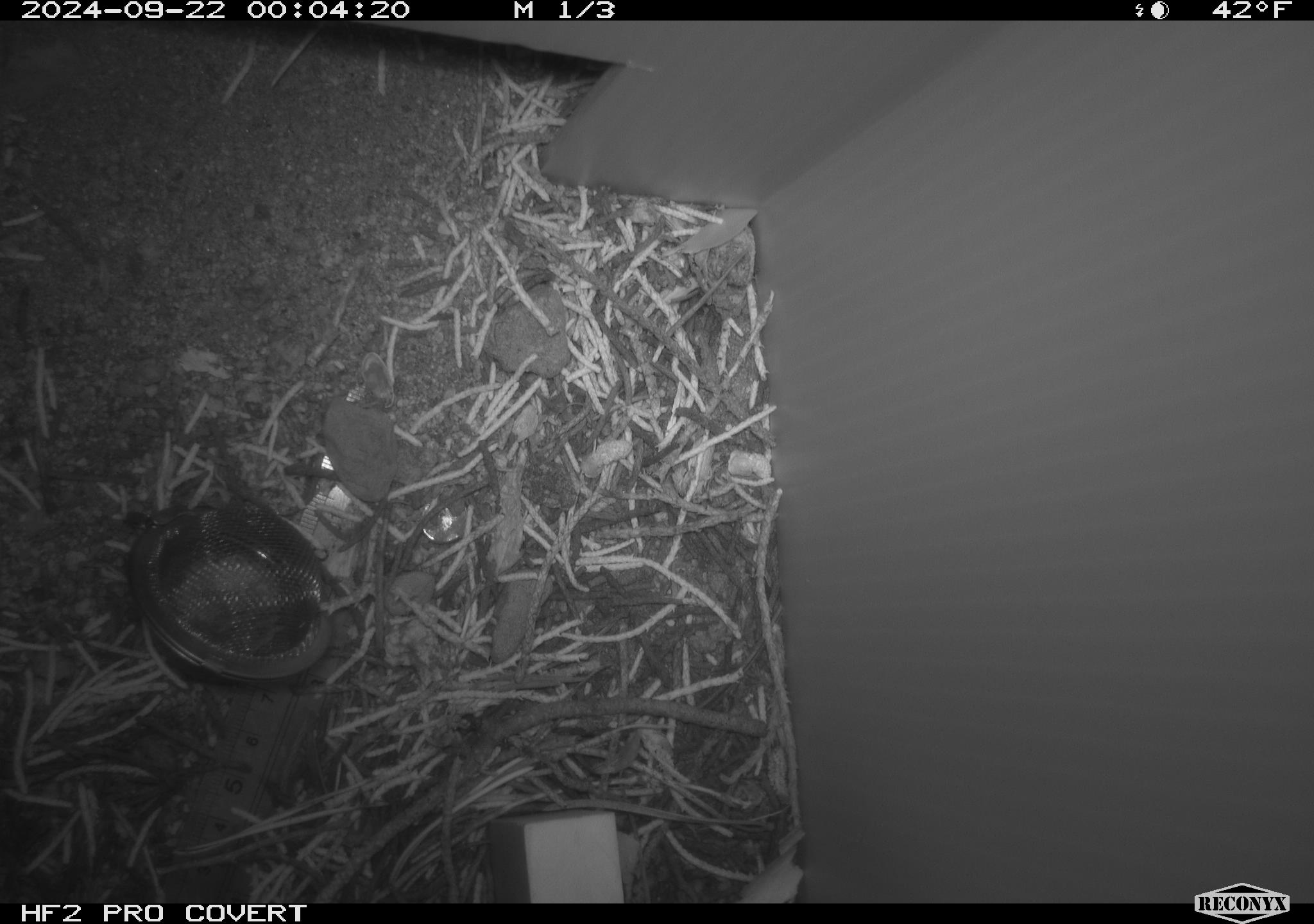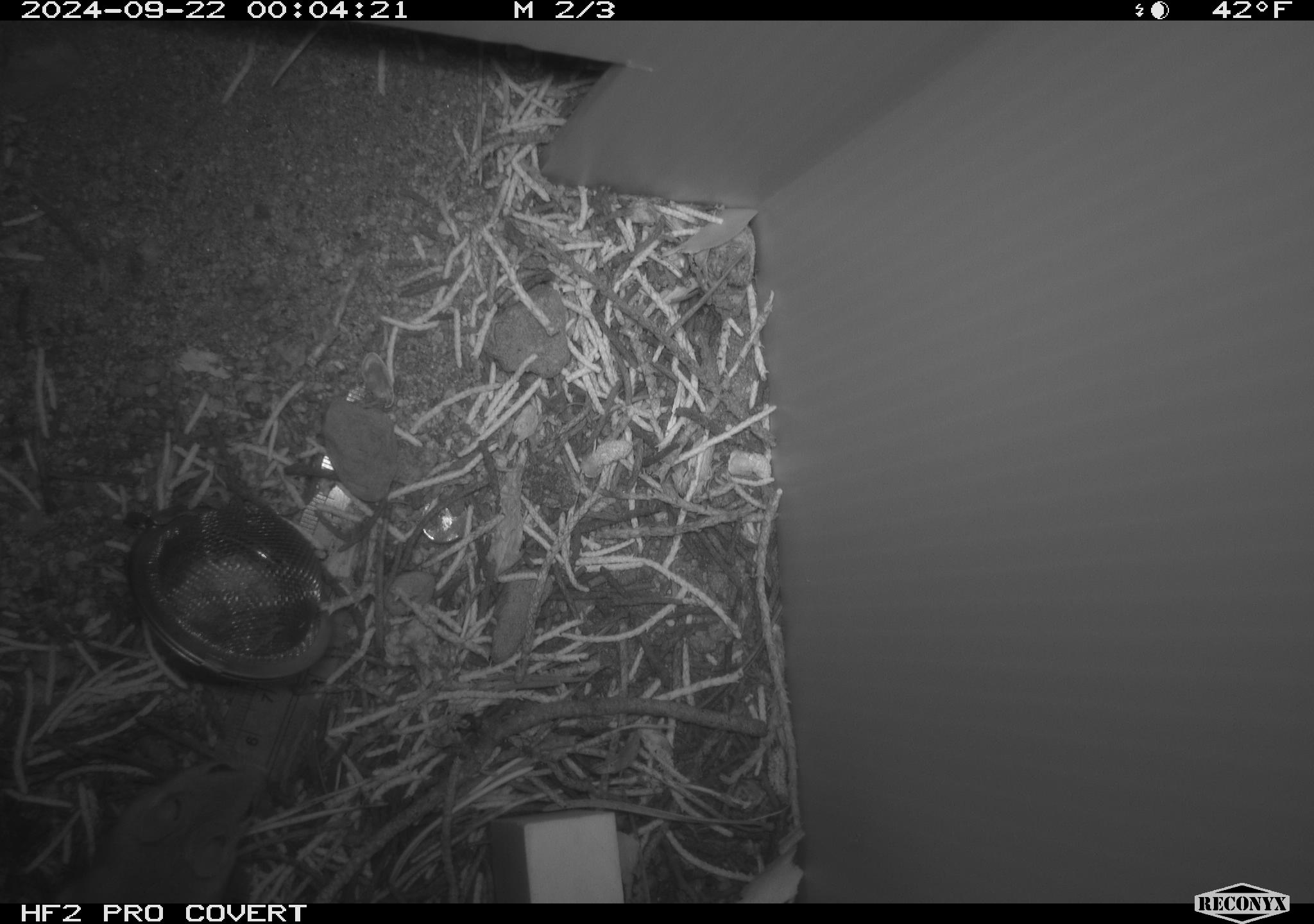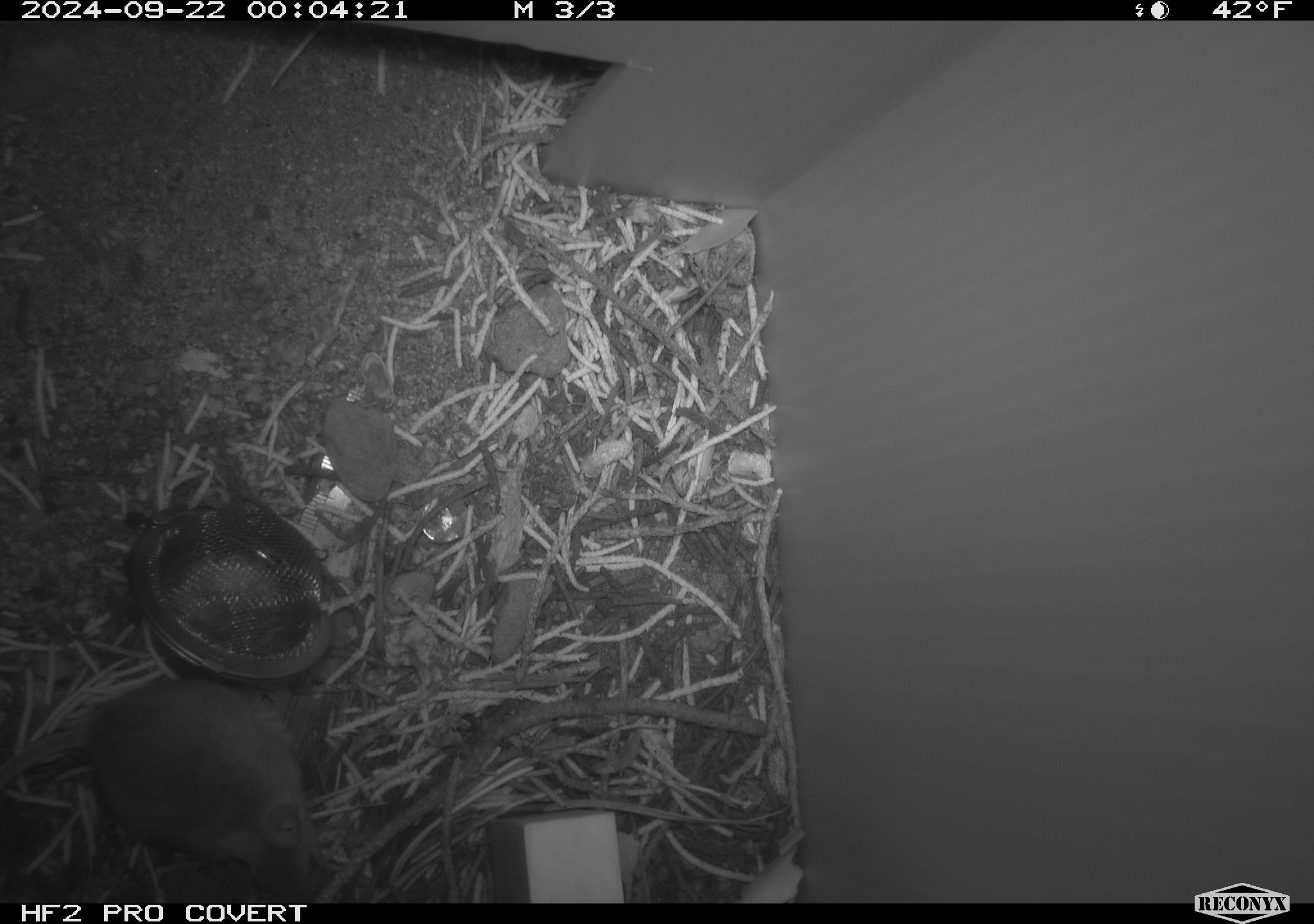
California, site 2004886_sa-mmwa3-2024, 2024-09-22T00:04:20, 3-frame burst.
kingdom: Animalia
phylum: Chordata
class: Mammalia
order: Rodentia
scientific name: Rodentia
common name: mouse species